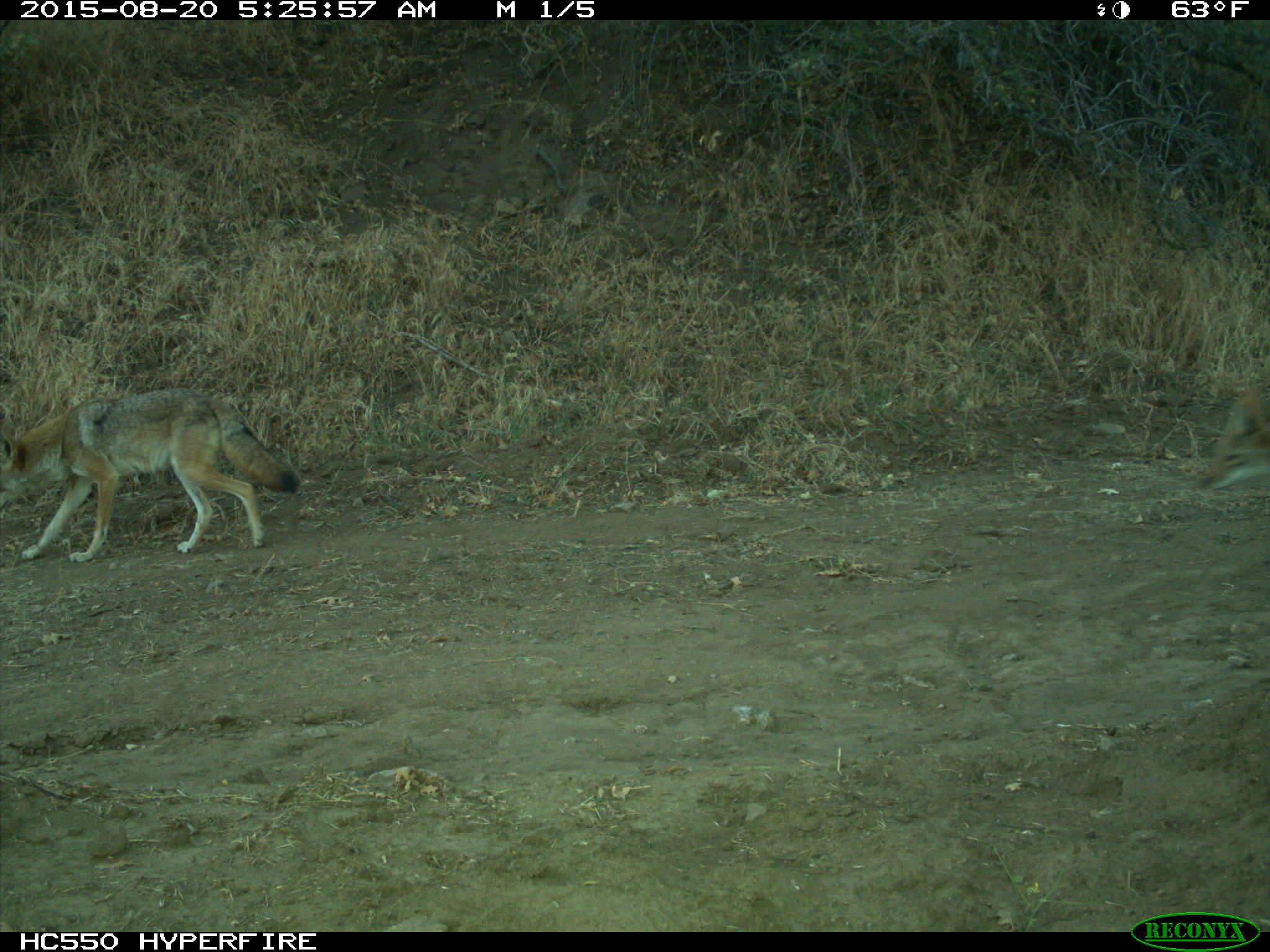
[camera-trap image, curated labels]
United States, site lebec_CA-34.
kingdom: Animalia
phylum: Chordata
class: Mammalia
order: Carnivora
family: Canidae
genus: Canis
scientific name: Canis latrans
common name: coyote